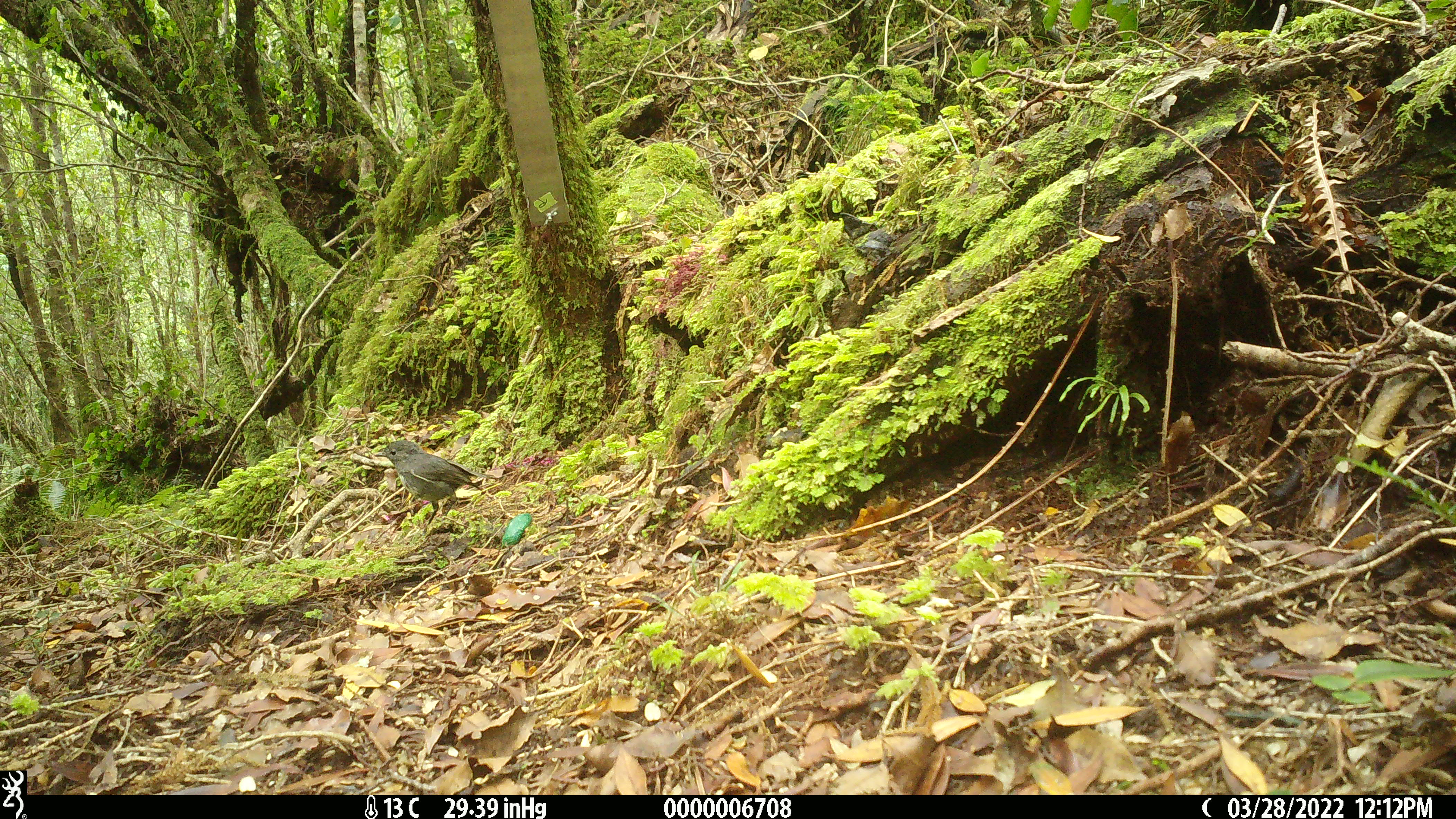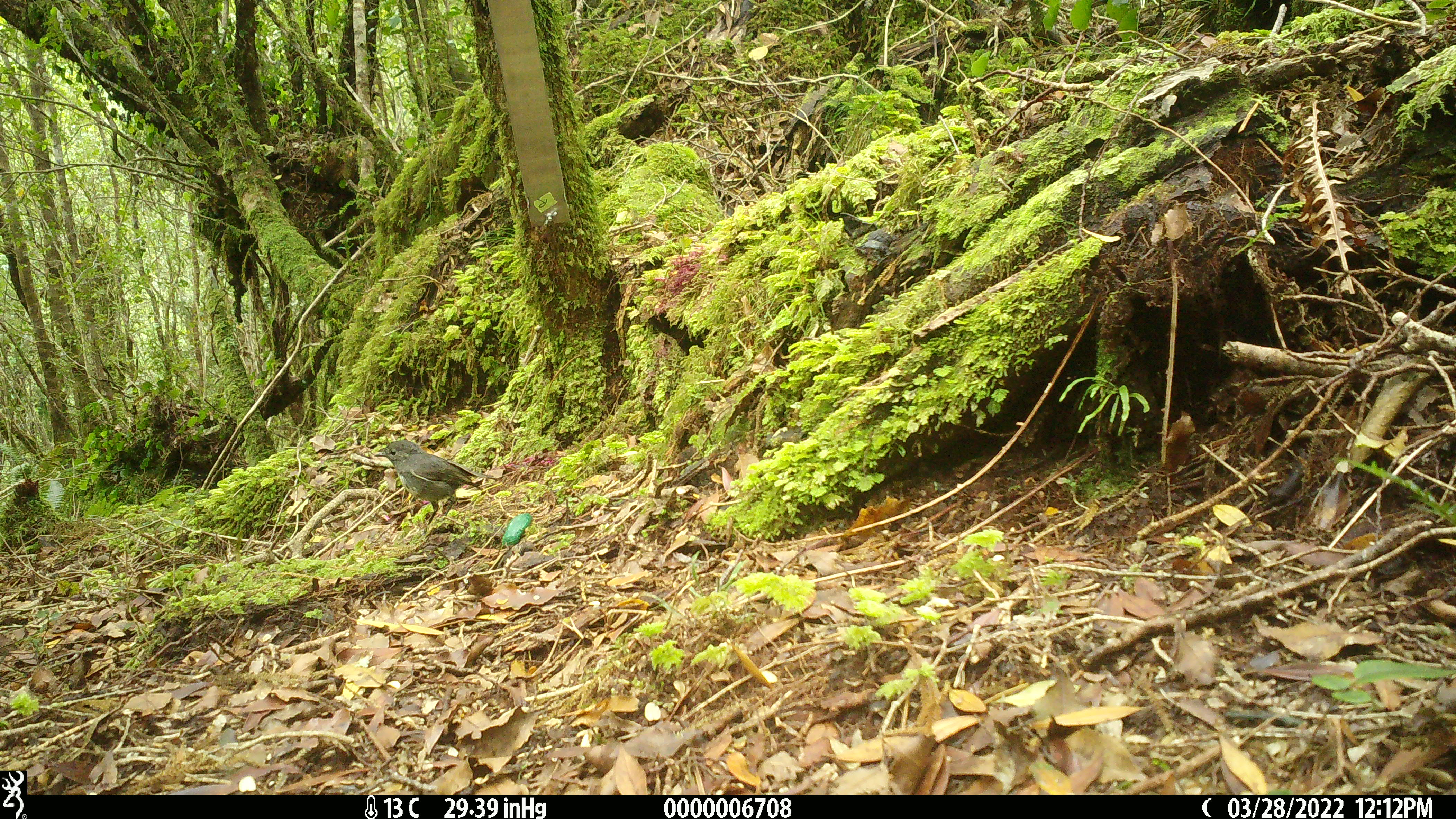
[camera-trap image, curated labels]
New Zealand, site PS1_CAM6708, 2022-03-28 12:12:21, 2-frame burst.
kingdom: Animalia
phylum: Chordata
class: Aves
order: Passeriformes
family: Petroicidae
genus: Petroica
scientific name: Petroica australis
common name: new zealand robin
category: robin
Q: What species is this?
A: Robin (new zealand robin) (Petroica australis).